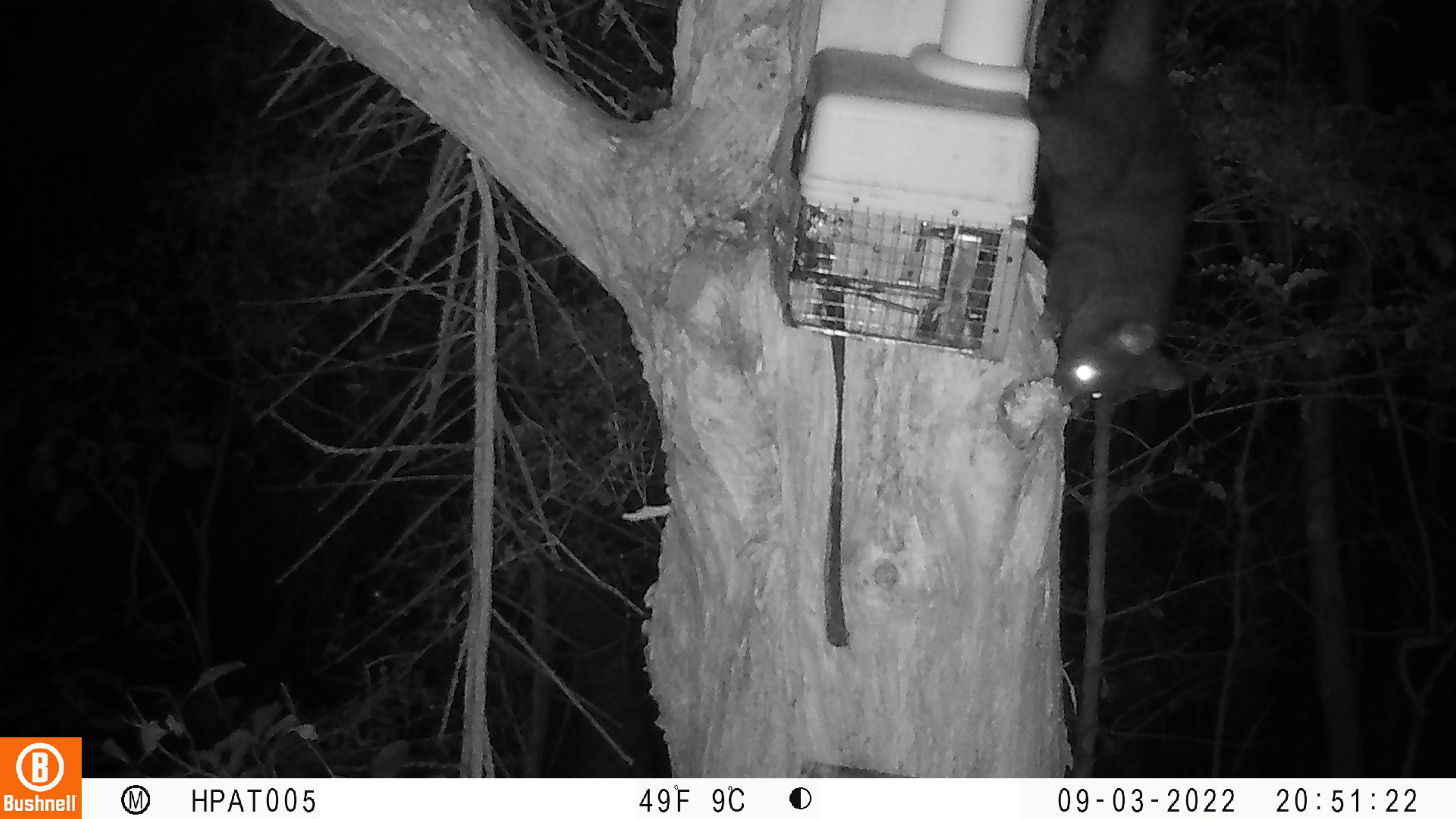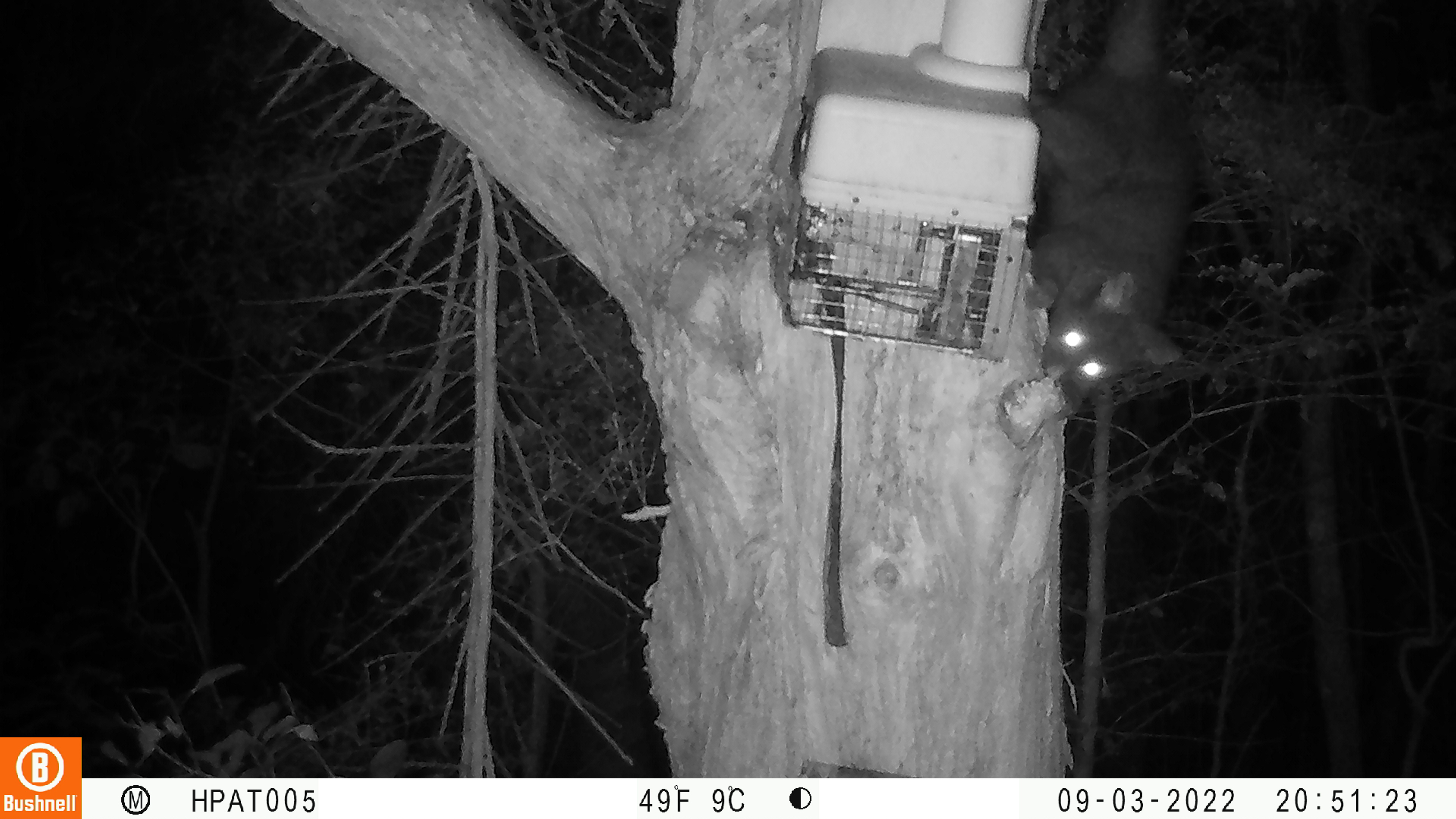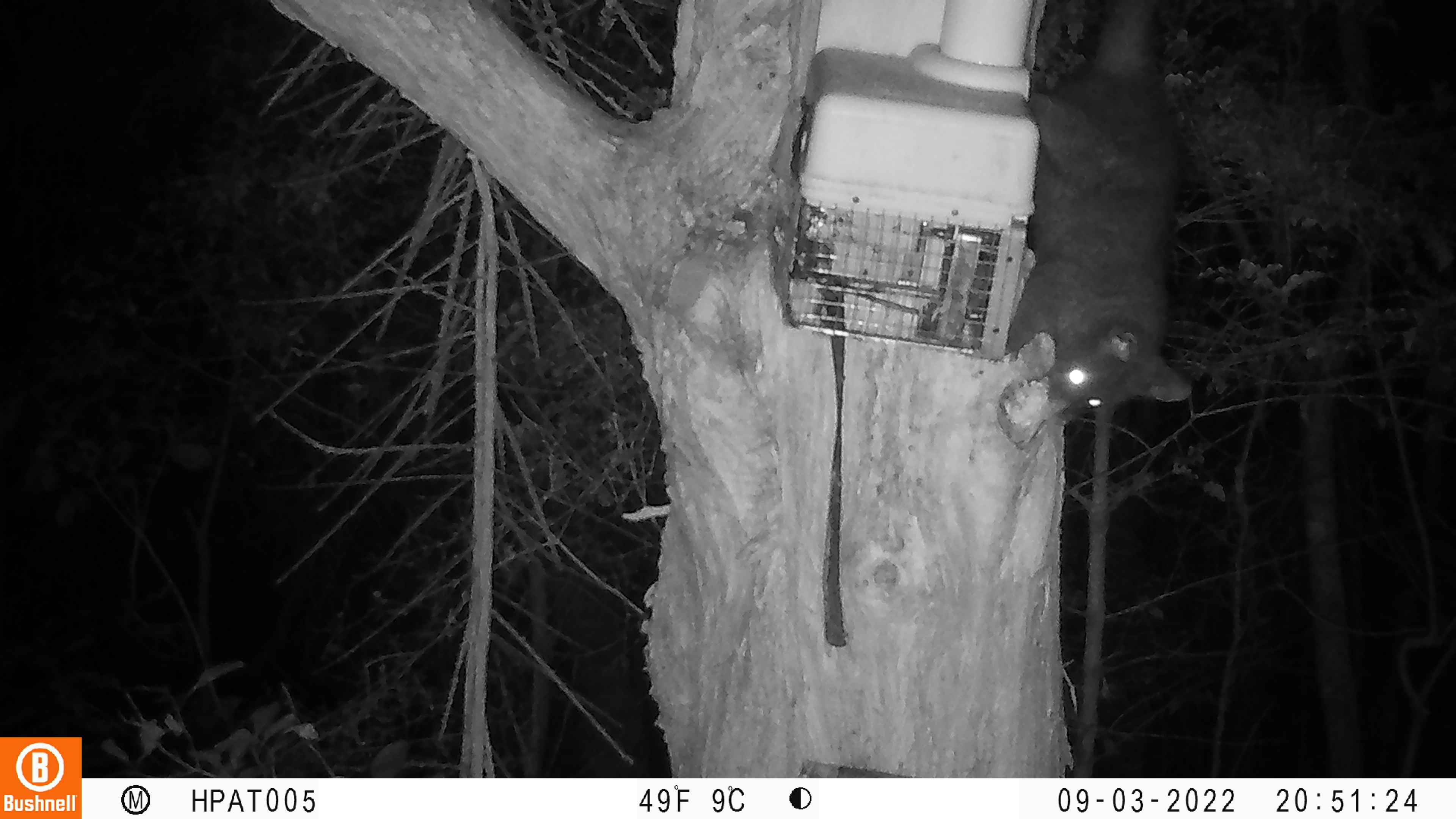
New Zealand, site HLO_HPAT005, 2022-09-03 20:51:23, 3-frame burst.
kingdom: Animalia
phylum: Chordata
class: Mammalia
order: Diprotodontia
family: Phalangeridae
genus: Trichosurus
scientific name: Trichosurus vulpecula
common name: common brushtail possum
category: possum